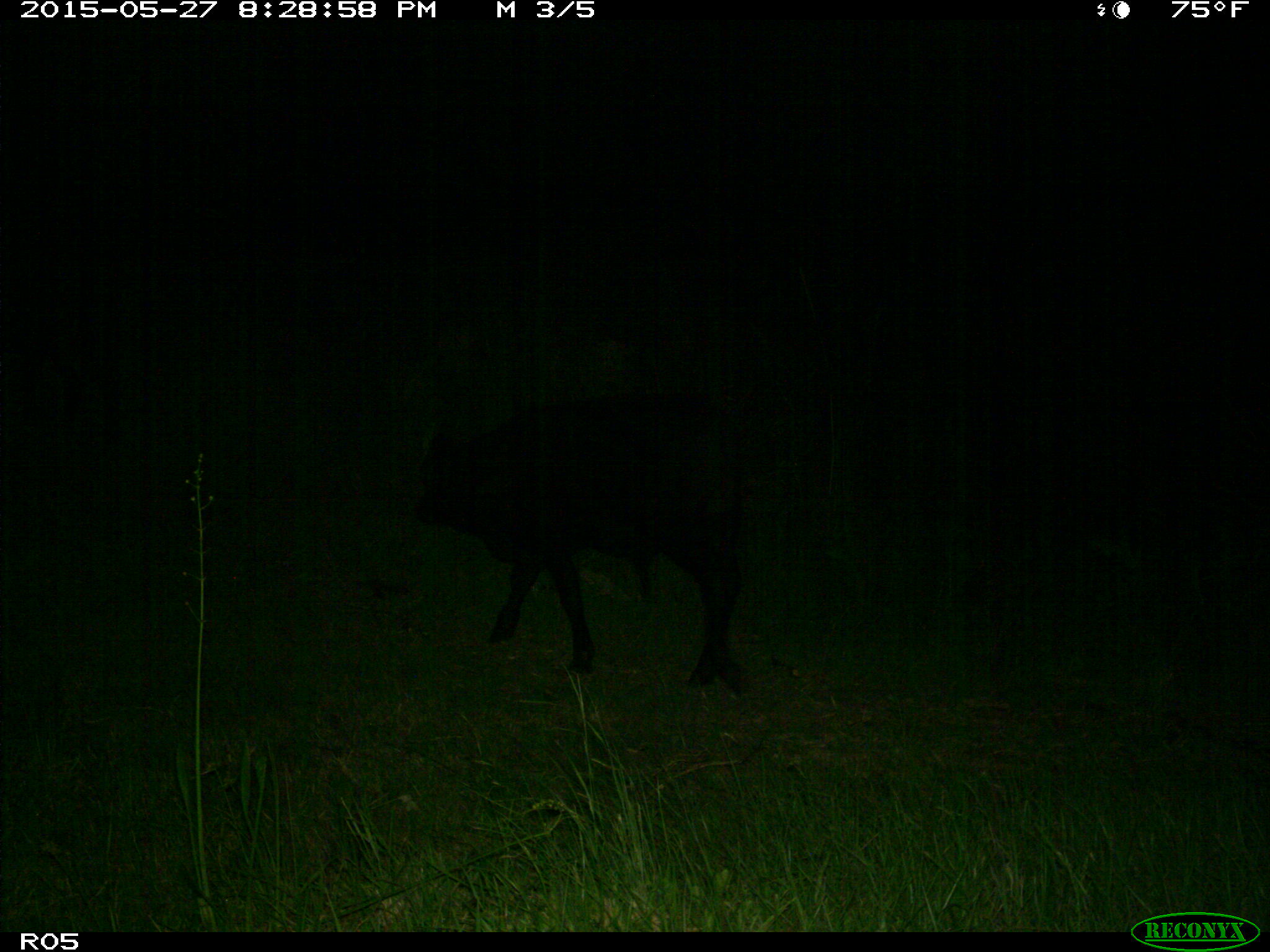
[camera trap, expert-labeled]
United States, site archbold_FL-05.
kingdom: Animalia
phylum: Chordata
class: Mammalia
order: Artiodactyla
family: Bovidae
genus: Bos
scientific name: Bos taurus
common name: domestic cow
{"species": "Bos taurus (domestic cow)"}